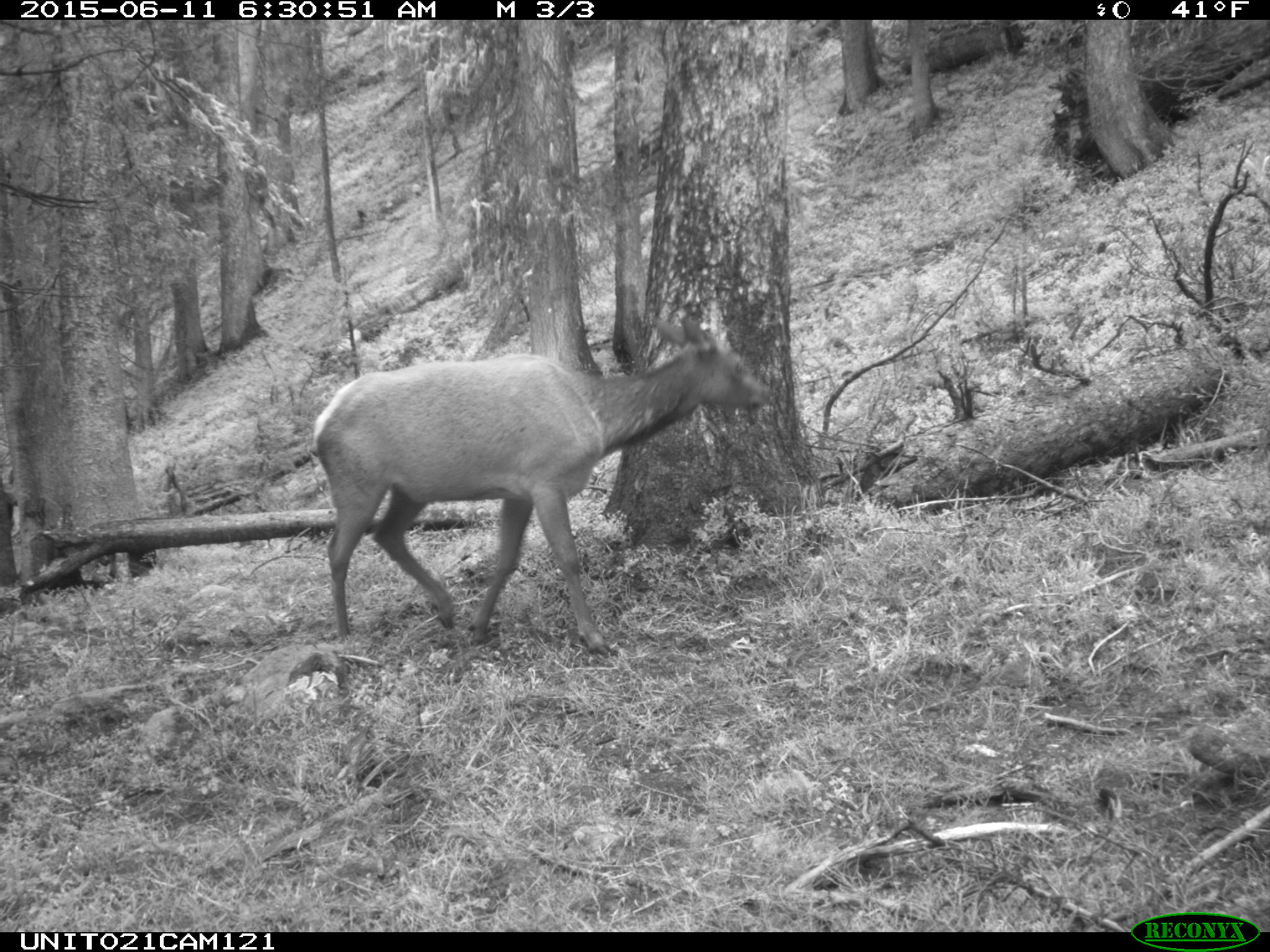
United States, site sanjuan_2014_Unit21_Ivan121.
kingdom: Animalia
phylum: Chordata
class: Mammalia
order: Artiodactyla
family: Cervidae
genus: Cervus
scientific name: Cervus elaphus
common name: red deer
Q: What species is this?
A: Cervus elaphus (red deer).